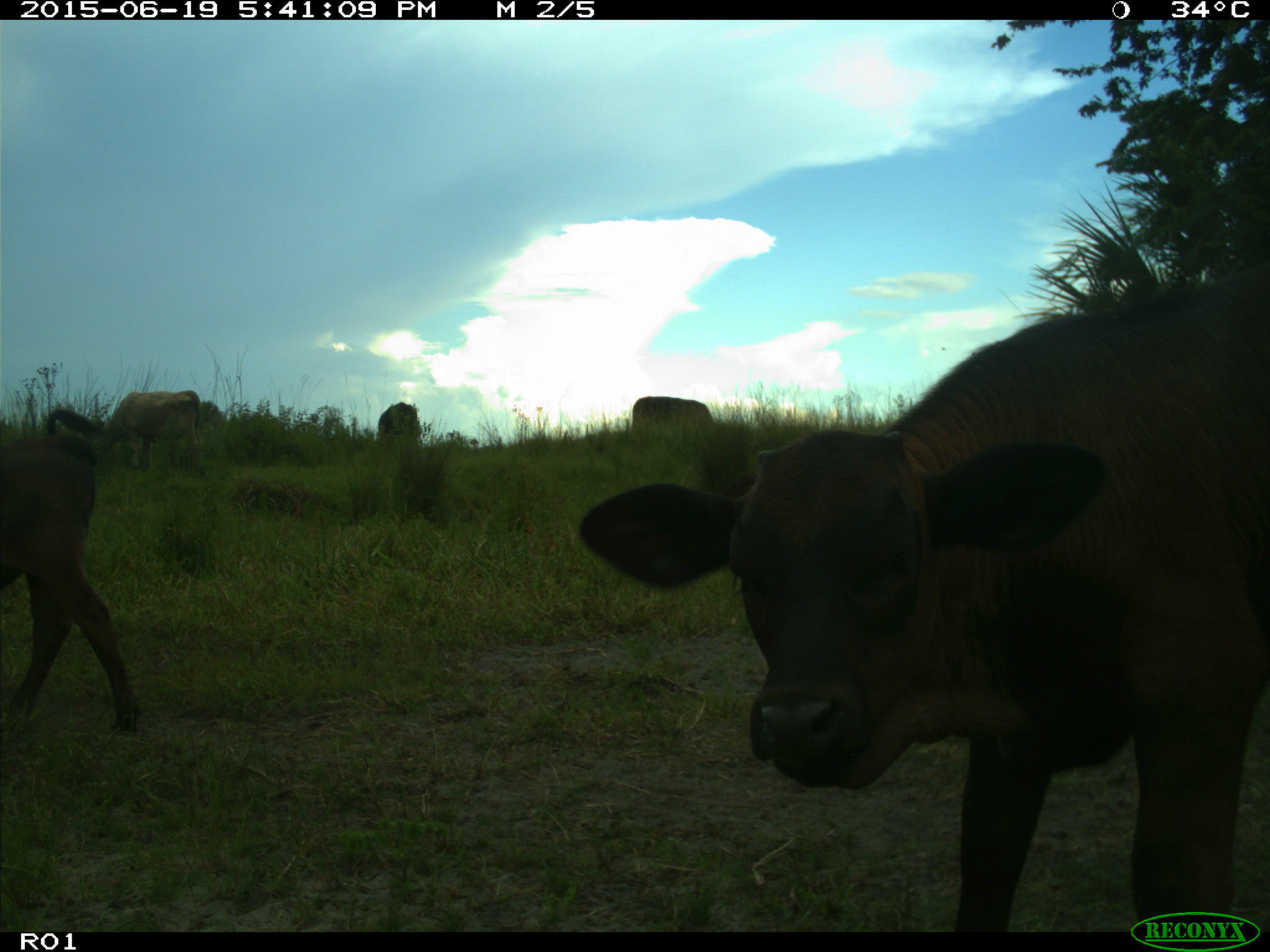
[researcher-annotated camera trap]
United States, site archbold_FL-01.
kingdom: Animalia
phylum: Chordata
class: Mammalia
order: Artiodactyla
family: Bovidae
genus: Bos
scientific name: Bos taurus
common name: domestic cow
Bos taurus (domestic cow).